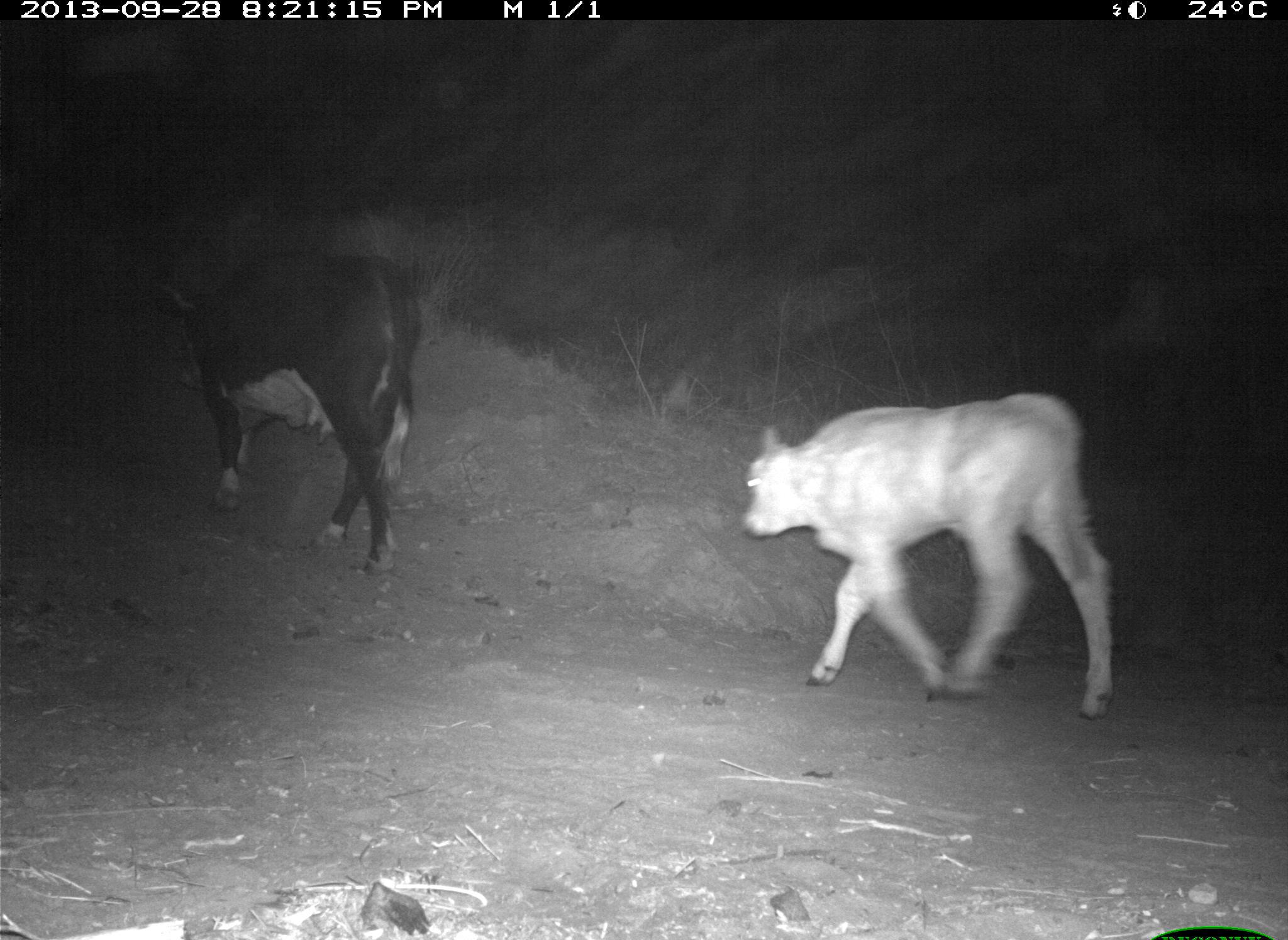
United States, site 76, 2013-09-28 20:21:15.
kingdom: Animalia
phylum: Chordata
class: Mammalia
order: Artiodactyla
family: Bovidae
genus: Bos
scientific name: Bos taurus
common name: cow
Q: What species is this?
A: Cow (Bos taurus).